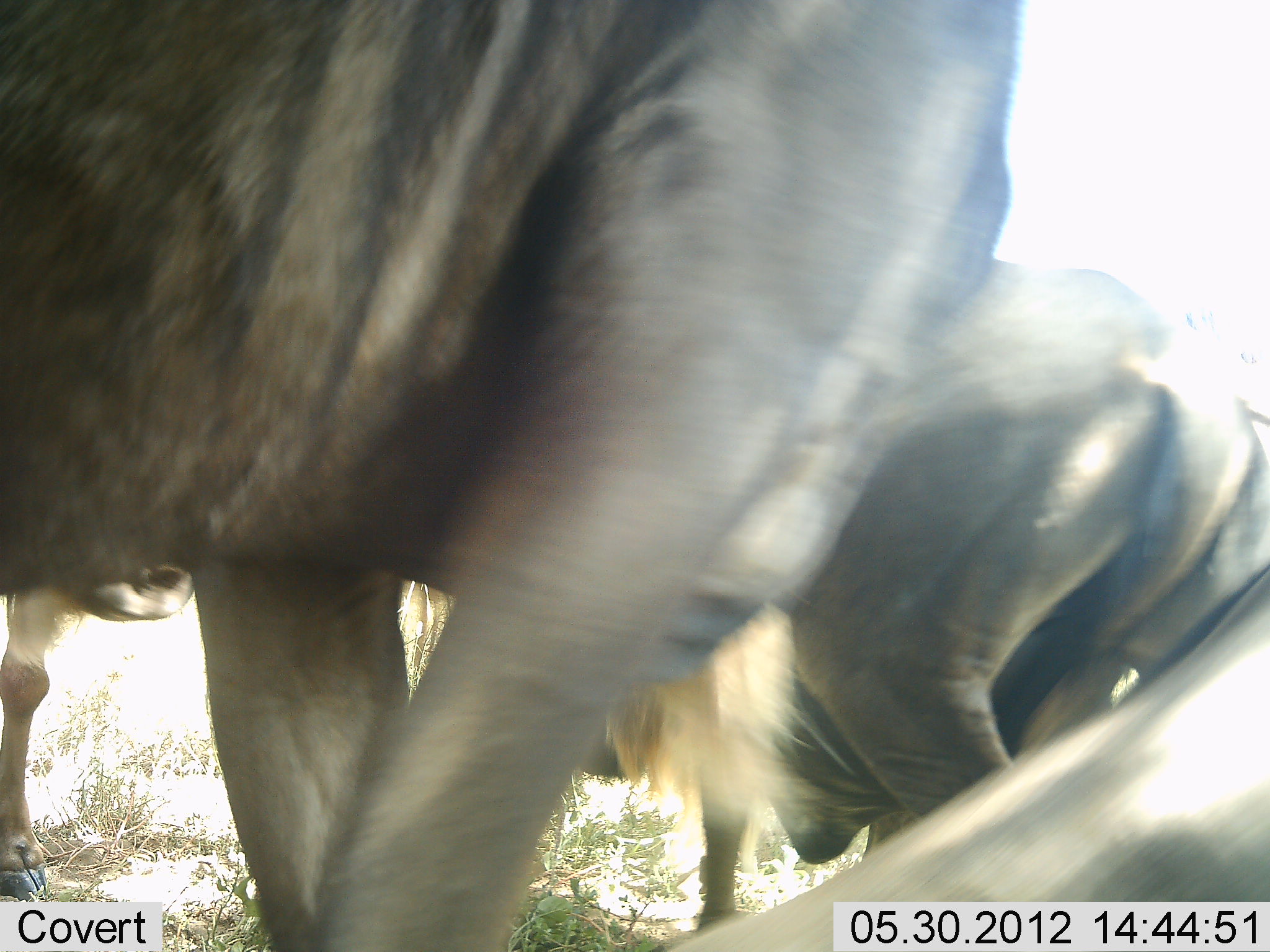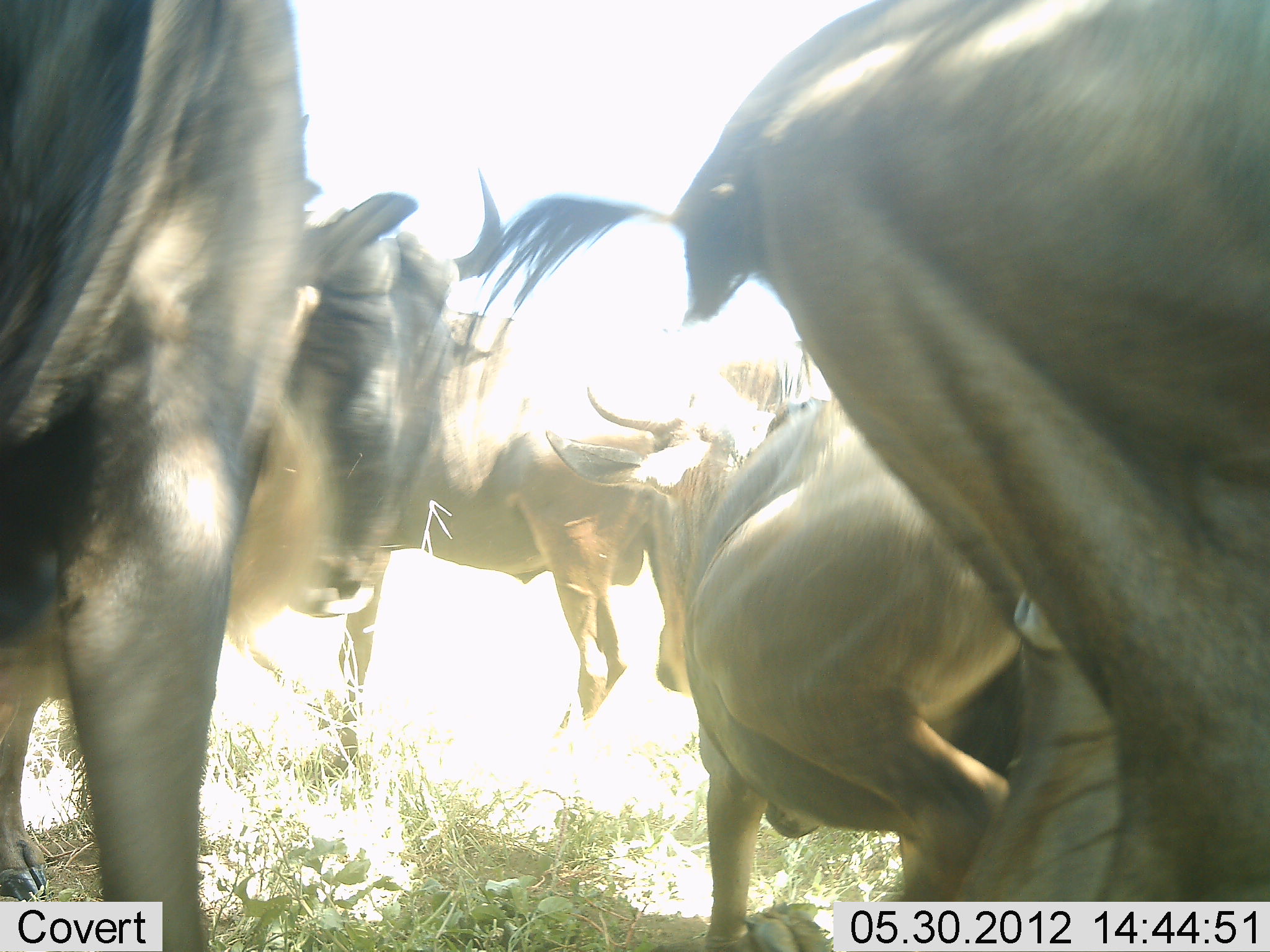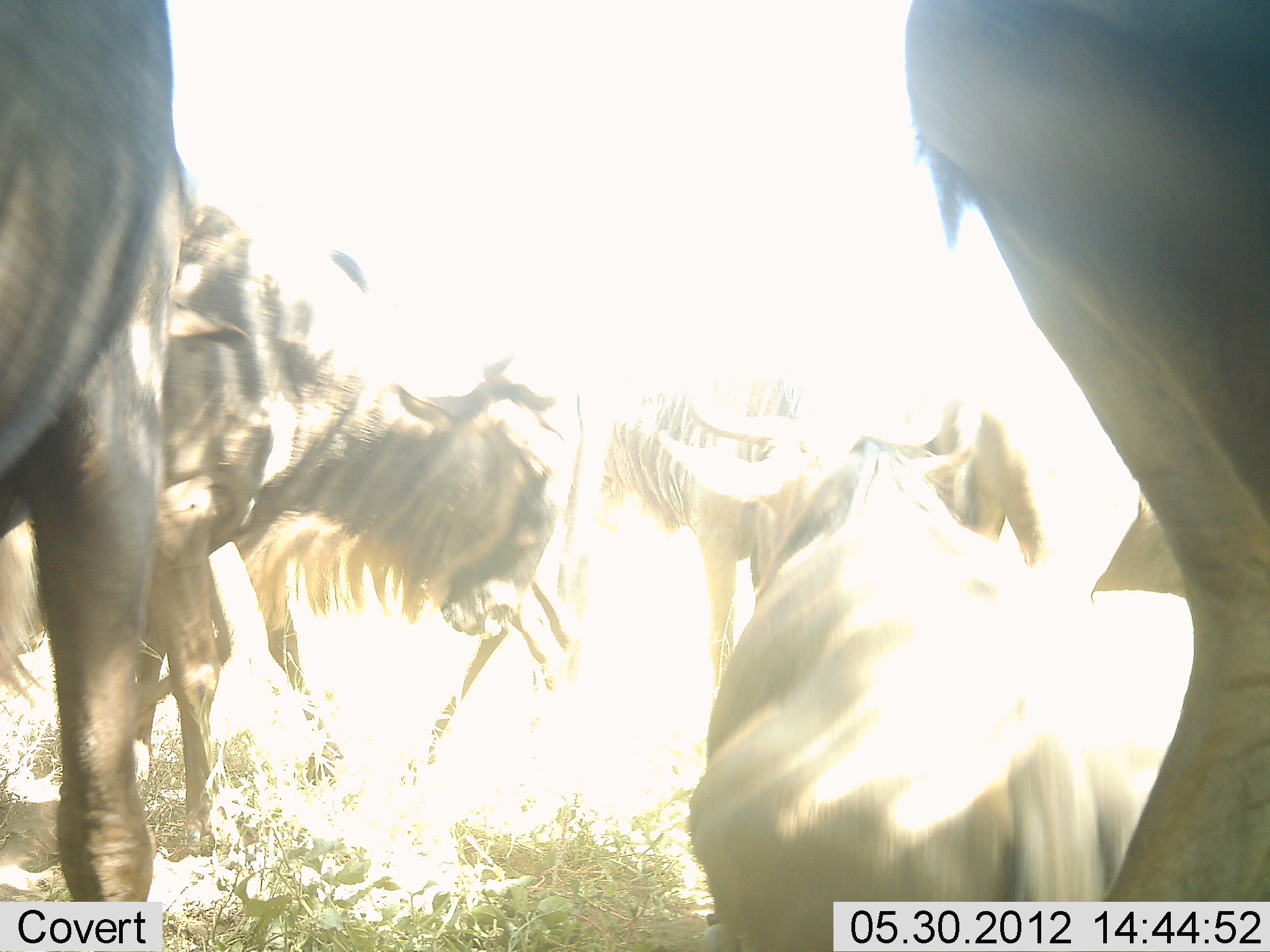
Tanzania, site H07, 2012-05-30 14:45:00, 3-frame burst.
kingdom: Animalia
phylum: Chordata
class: Mammalia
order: Artiodactyla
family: Bovidae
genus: Connochaetes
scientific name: Connochaetes taurinus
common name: blue wildebeest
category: wildebeest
Wildebeest (blue wildebeest) (Connochaetes taurinus), count 6. Behavior (volunteer vote fractions): standing 40%, resting 30%, moving 60%, interacting 0%. Young present (vote fraction): 10%. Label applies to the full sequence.